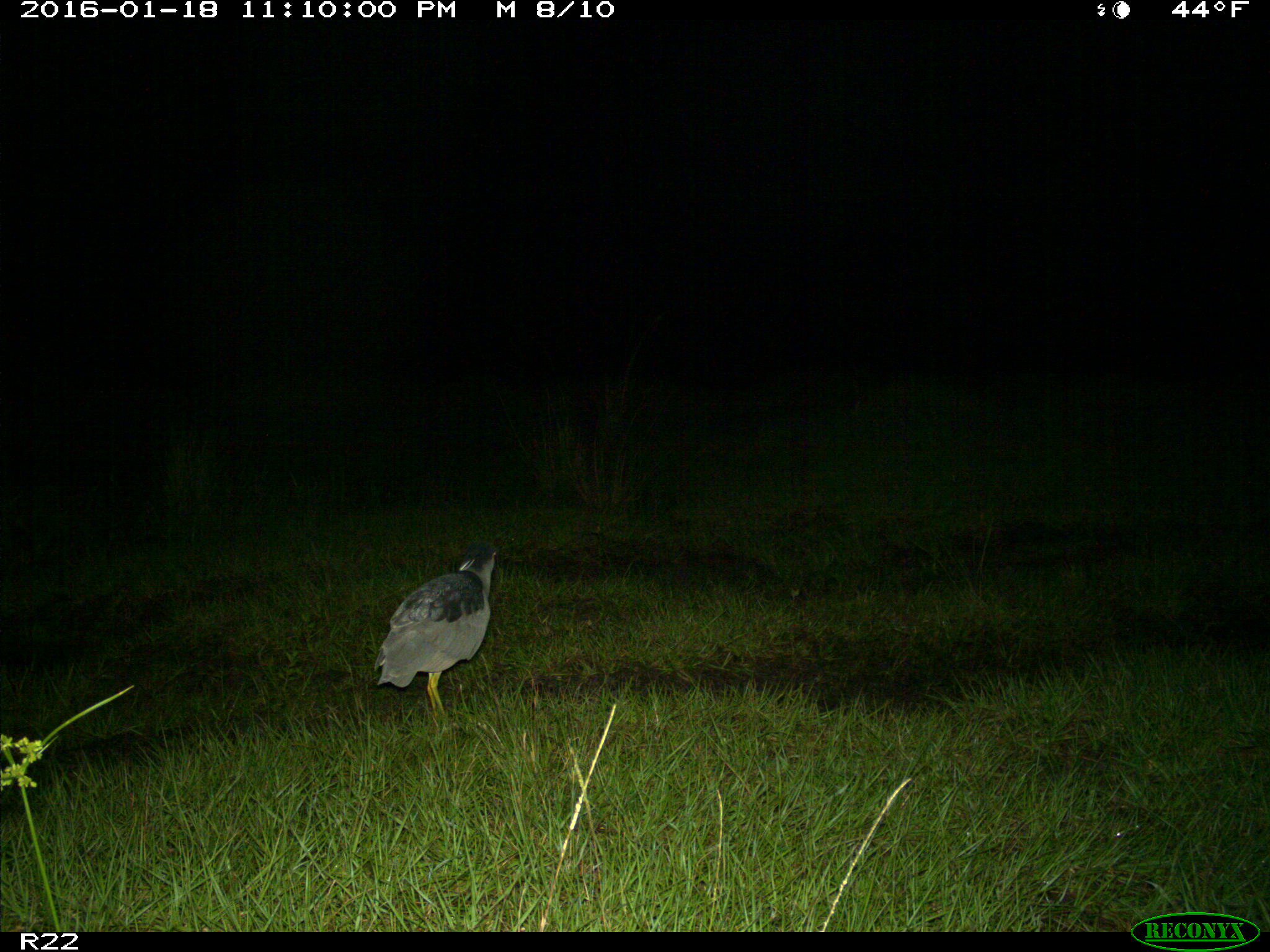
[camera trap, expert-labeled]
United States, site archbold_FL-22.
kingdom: Animalia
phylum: Chordata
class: Aves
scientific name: Aves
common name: birds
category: unidentified bird